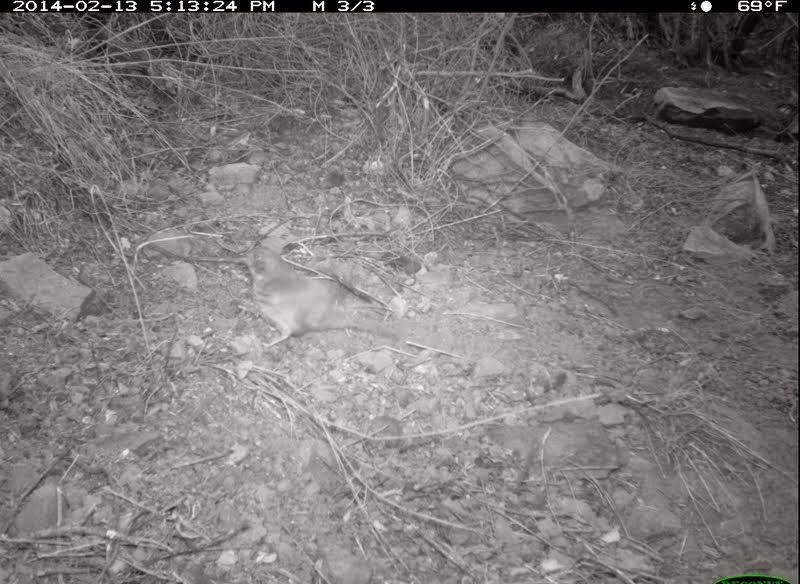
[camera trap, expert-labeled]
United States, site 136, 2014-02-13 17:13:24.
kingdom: Animalia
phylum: Chordata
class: Aves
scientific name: Aves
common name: bird